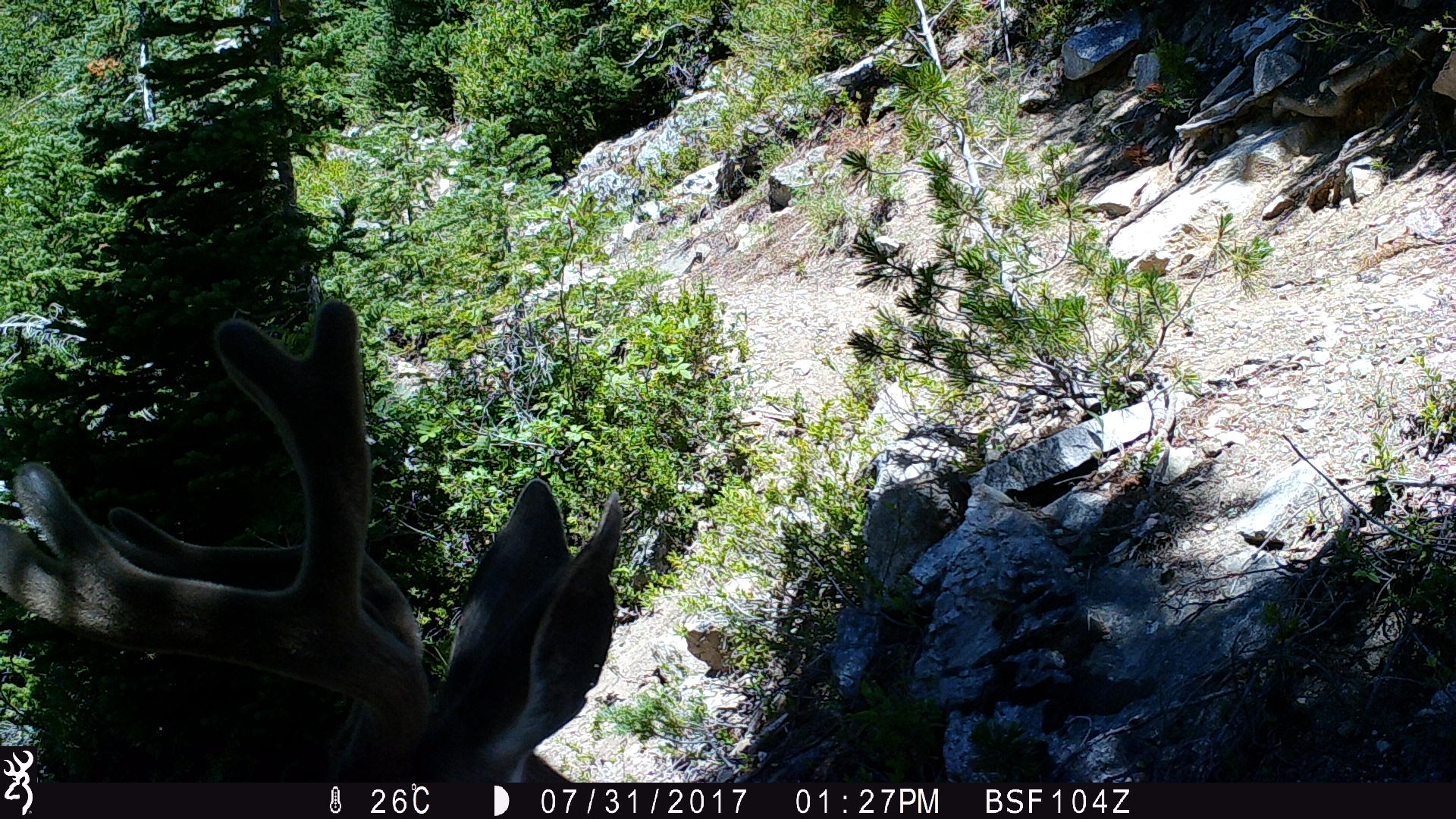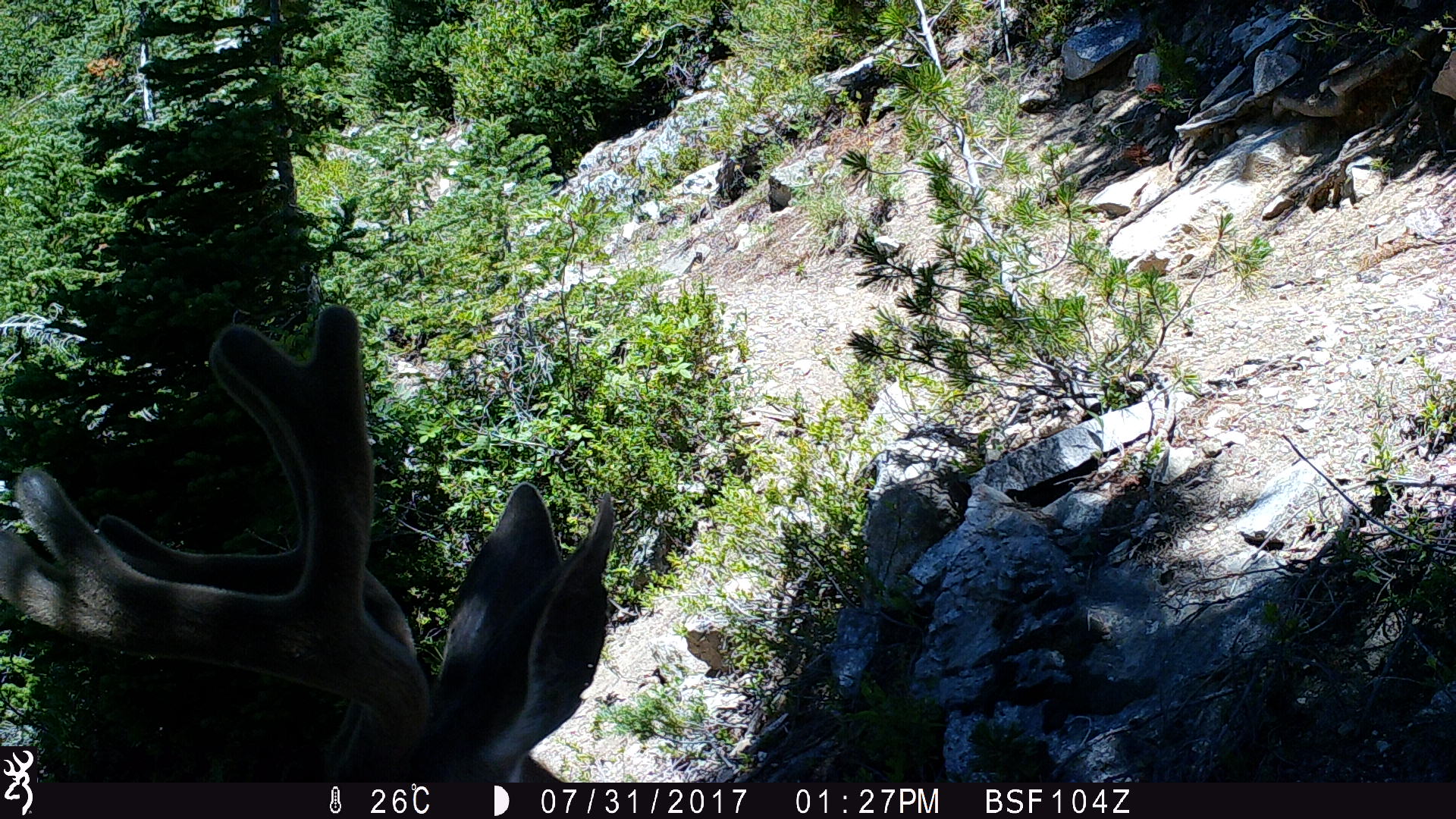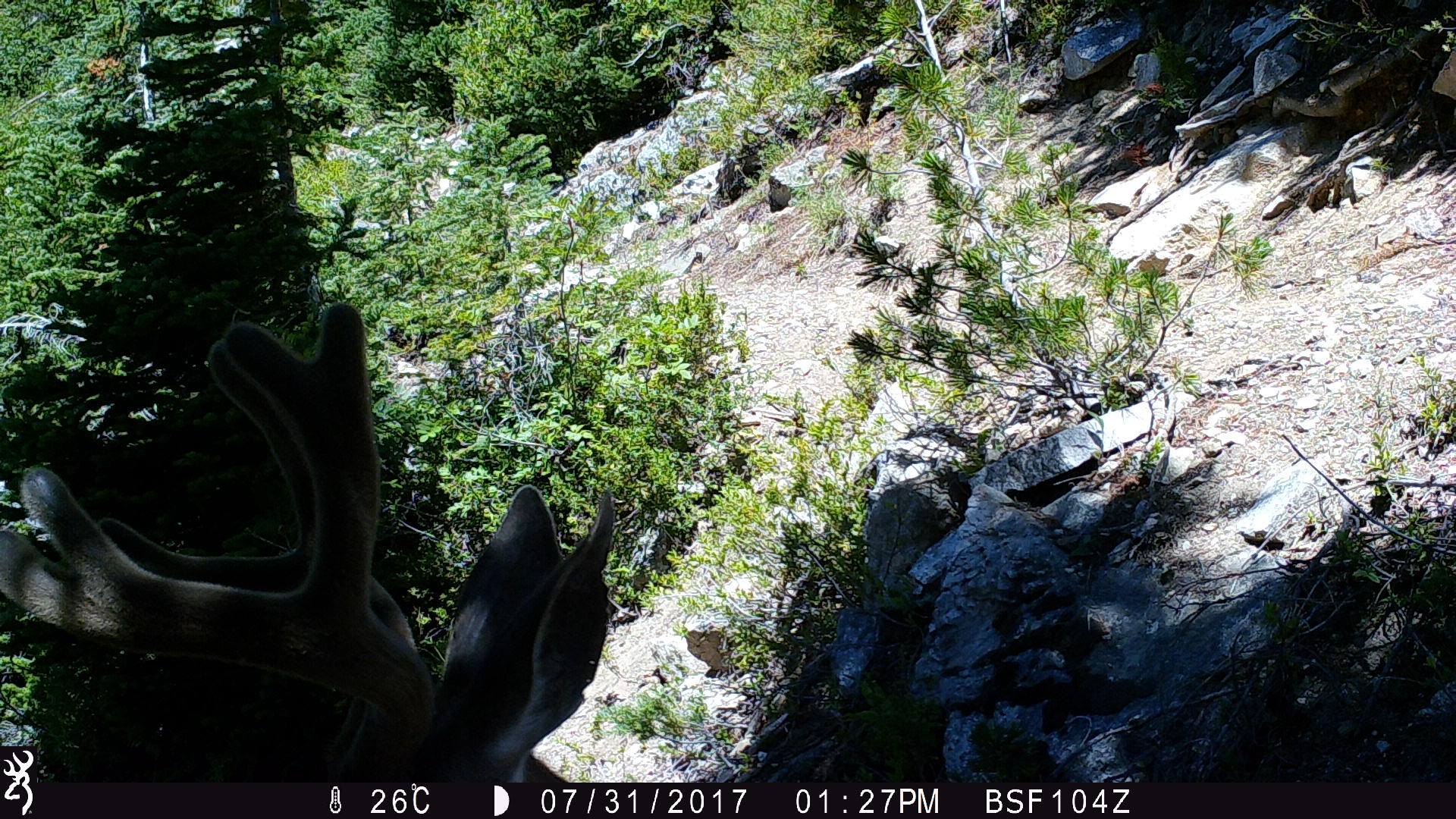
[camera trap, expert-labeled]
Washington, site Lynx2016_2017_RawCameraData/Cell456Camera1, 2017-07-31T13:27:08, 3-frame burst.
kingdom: Animalia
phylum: Chordata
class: Mammalia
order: Artiodactyla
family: Cervidae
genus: Odocoileus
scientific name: Odocoileus hemionus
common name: mule deer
Odocoileus hemionus (mule deer). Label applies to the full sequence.